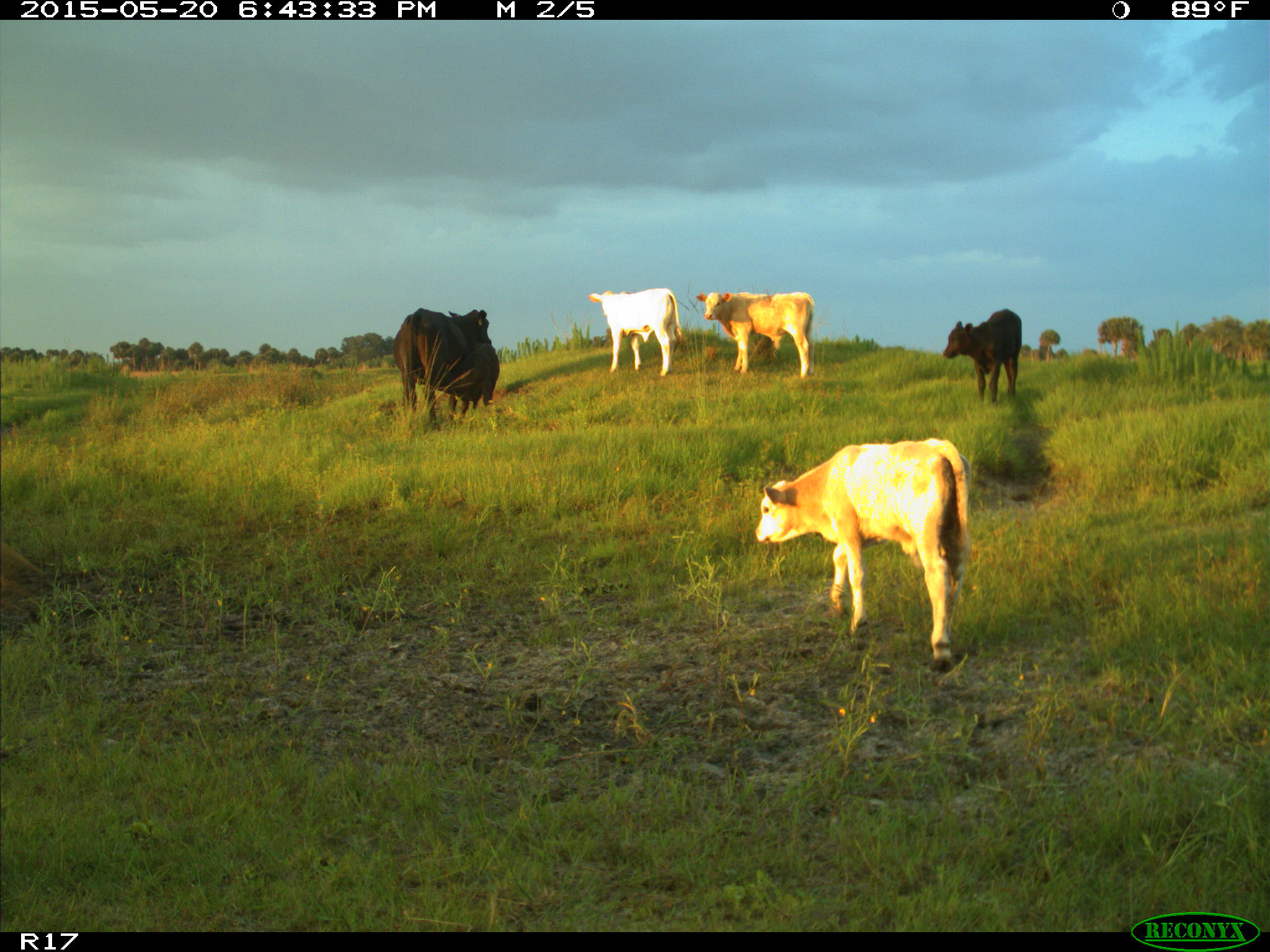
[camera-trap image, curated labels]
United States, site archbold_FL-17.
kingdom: Animalia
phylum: Chordata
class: Mammalia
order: Artiodactyla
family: Bovidae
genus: Bos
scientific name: Bos taurus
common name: domestic cow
Bos taurus (domestic cow).